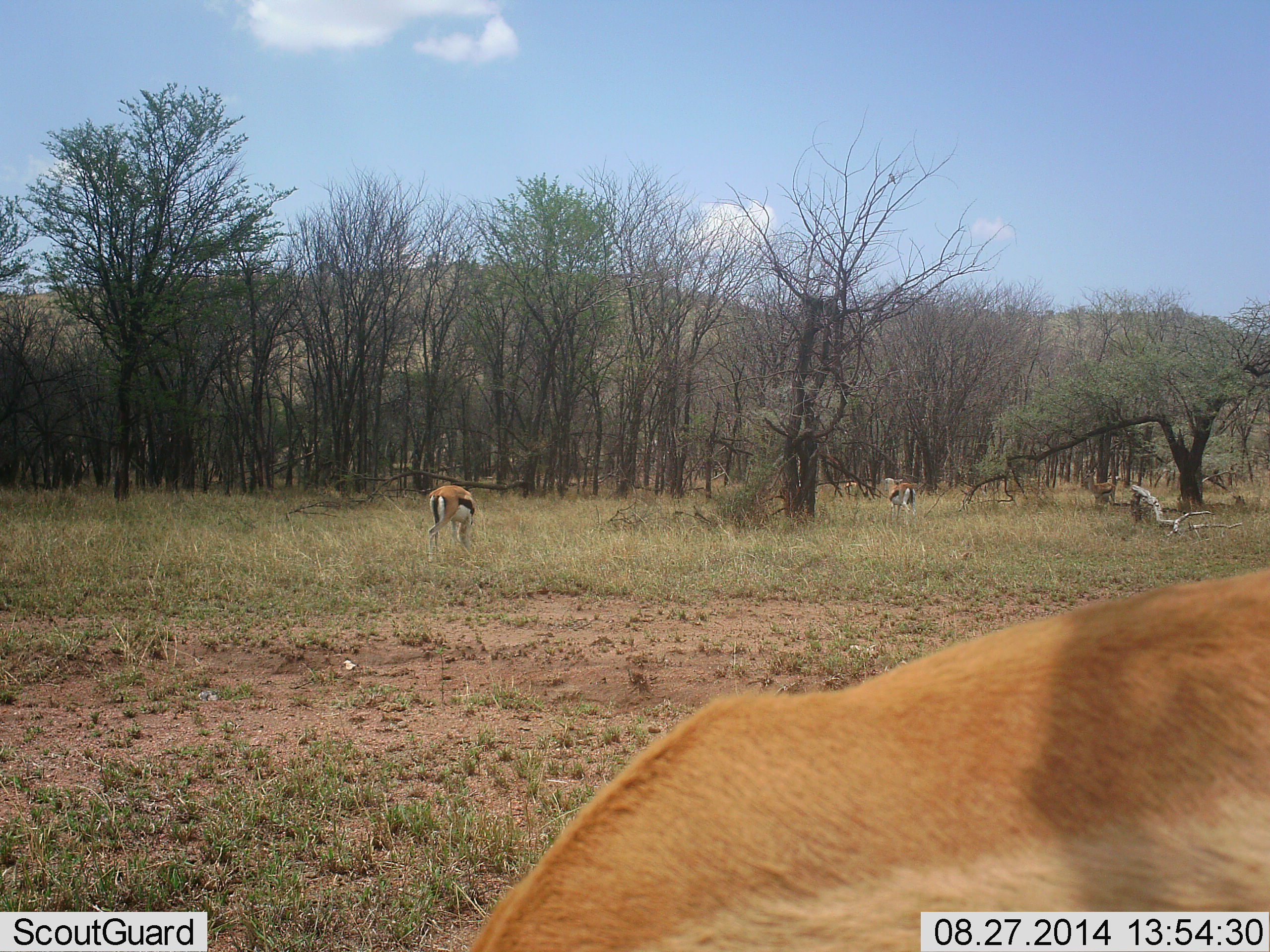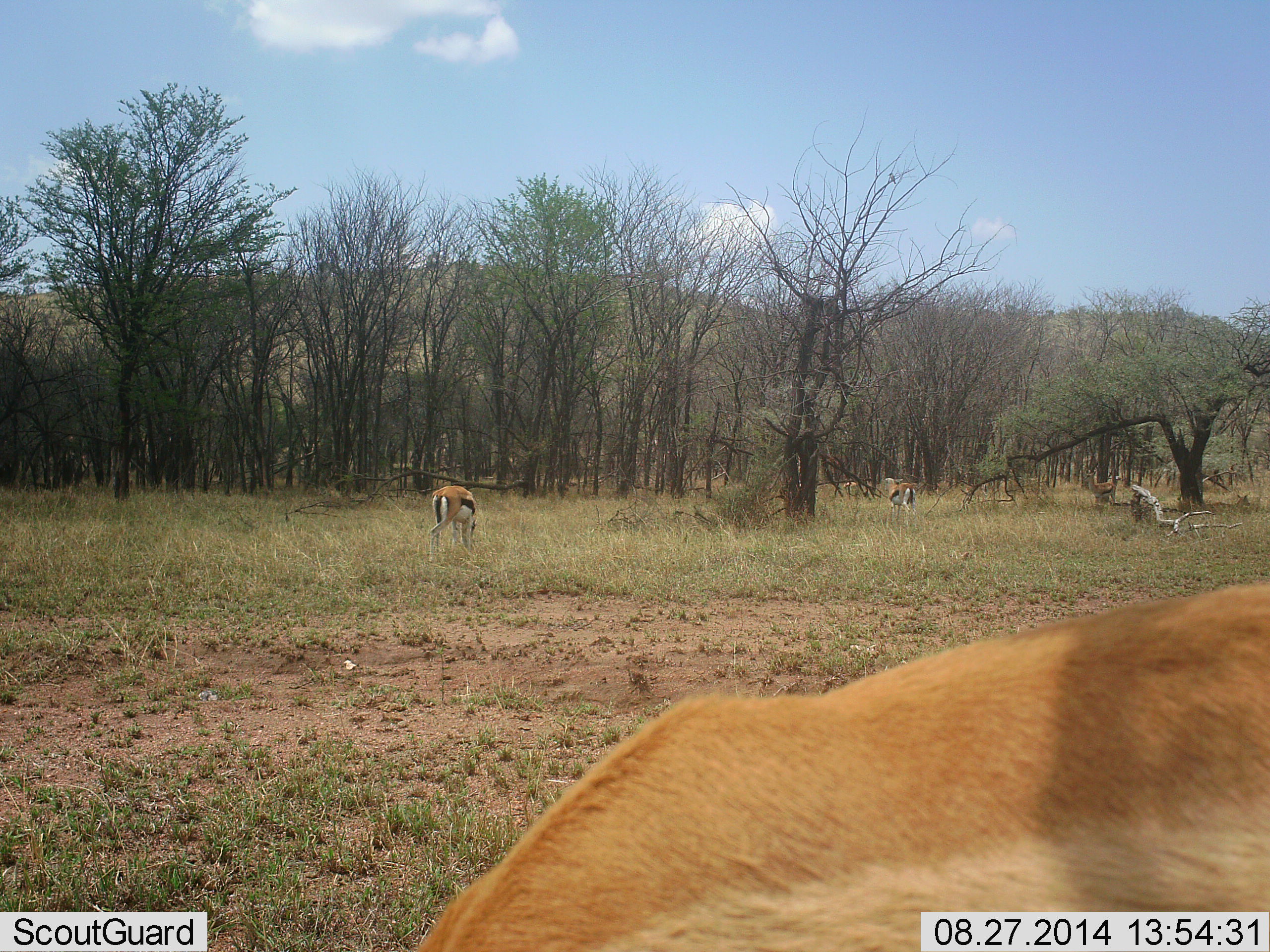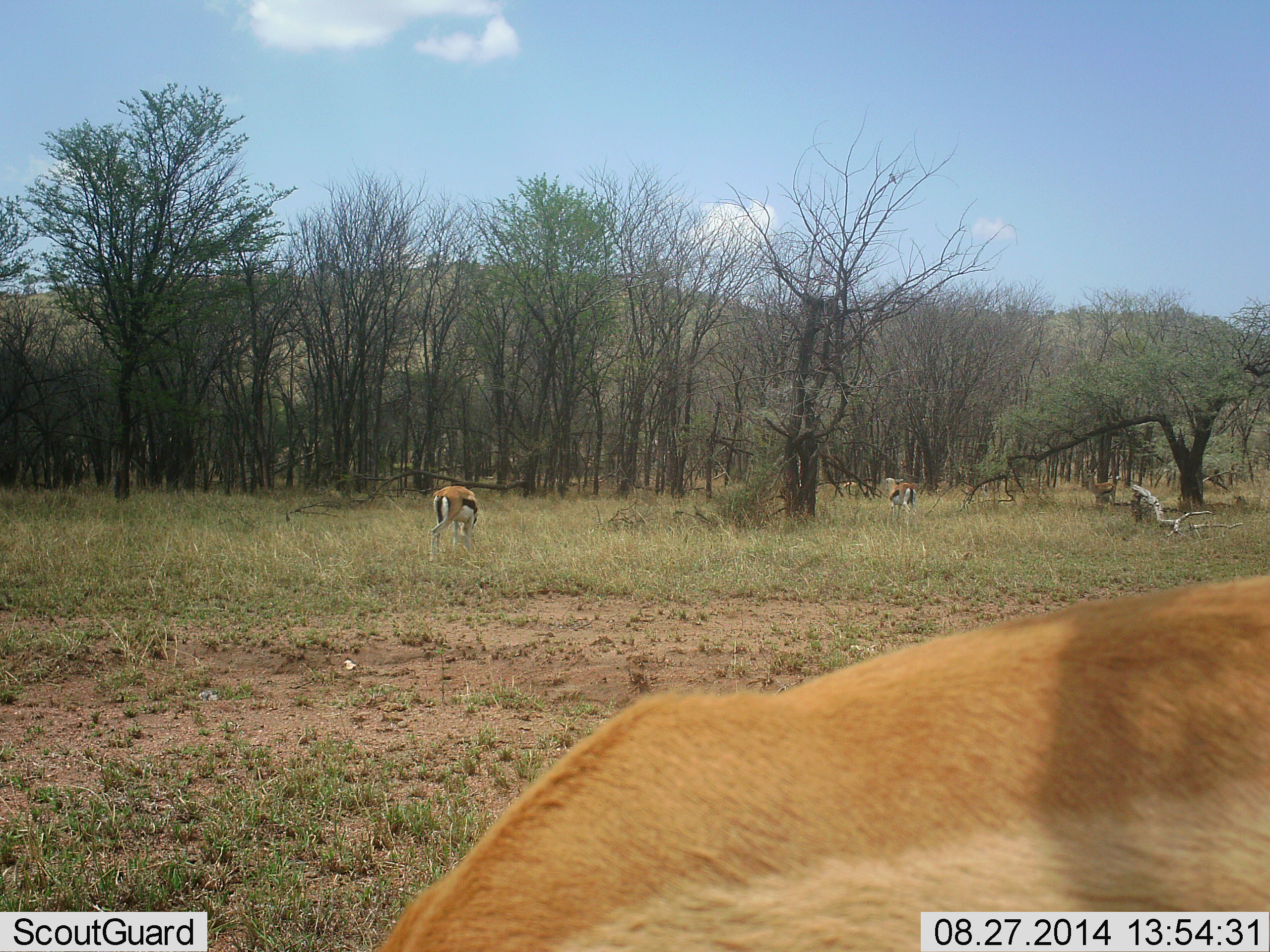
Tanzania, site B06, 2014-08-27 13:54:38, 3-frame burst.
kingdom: Animalia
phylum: Chordata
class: Mammalia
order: Artiodactyla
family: Bovidae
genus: Eudorcas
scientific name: Eudorcas thomsonii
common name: thomson's gazelle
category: gazellethomsons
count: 4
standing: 40%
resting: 0%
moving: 10%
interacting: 0%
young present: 10%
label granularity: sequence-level